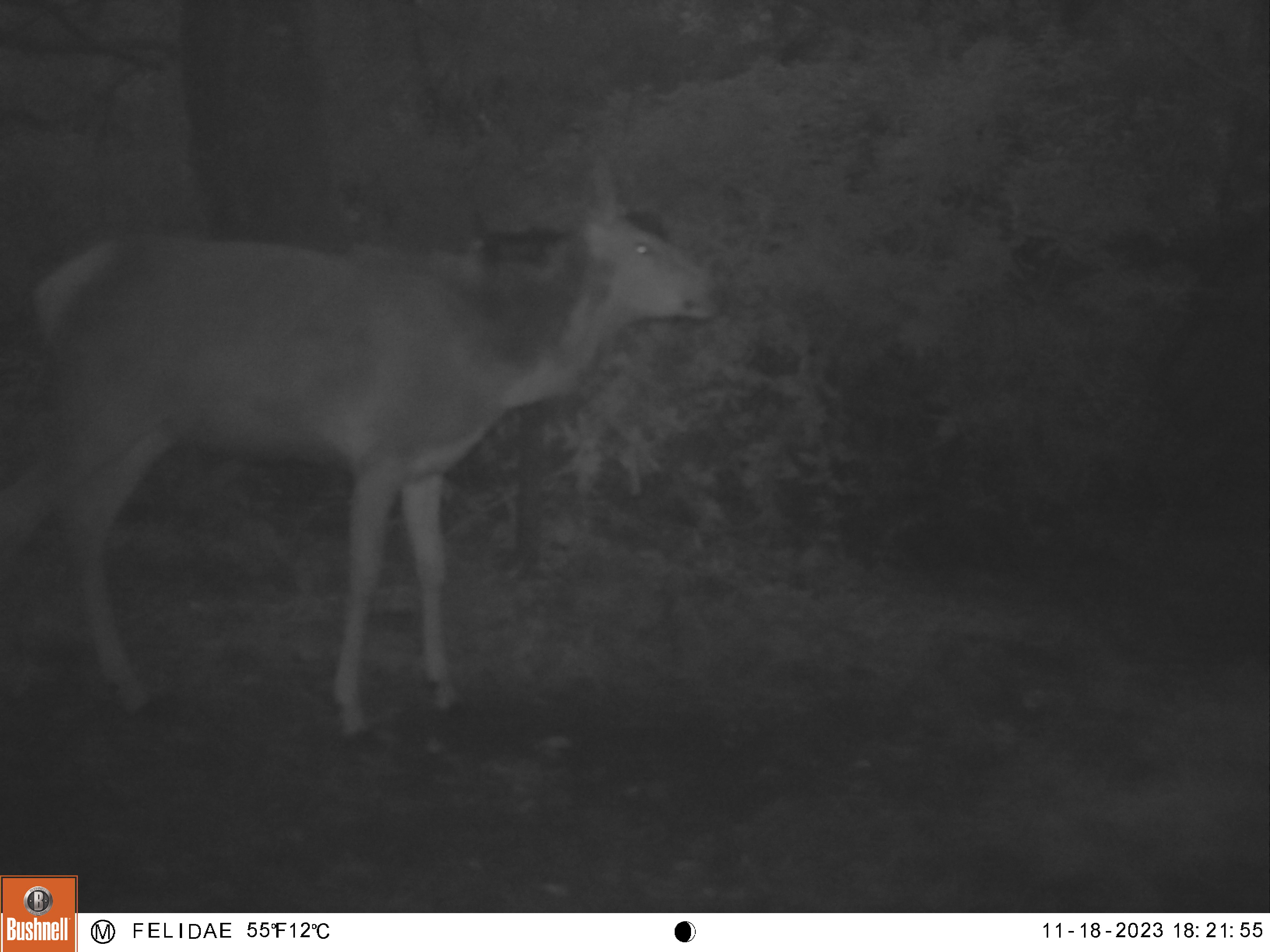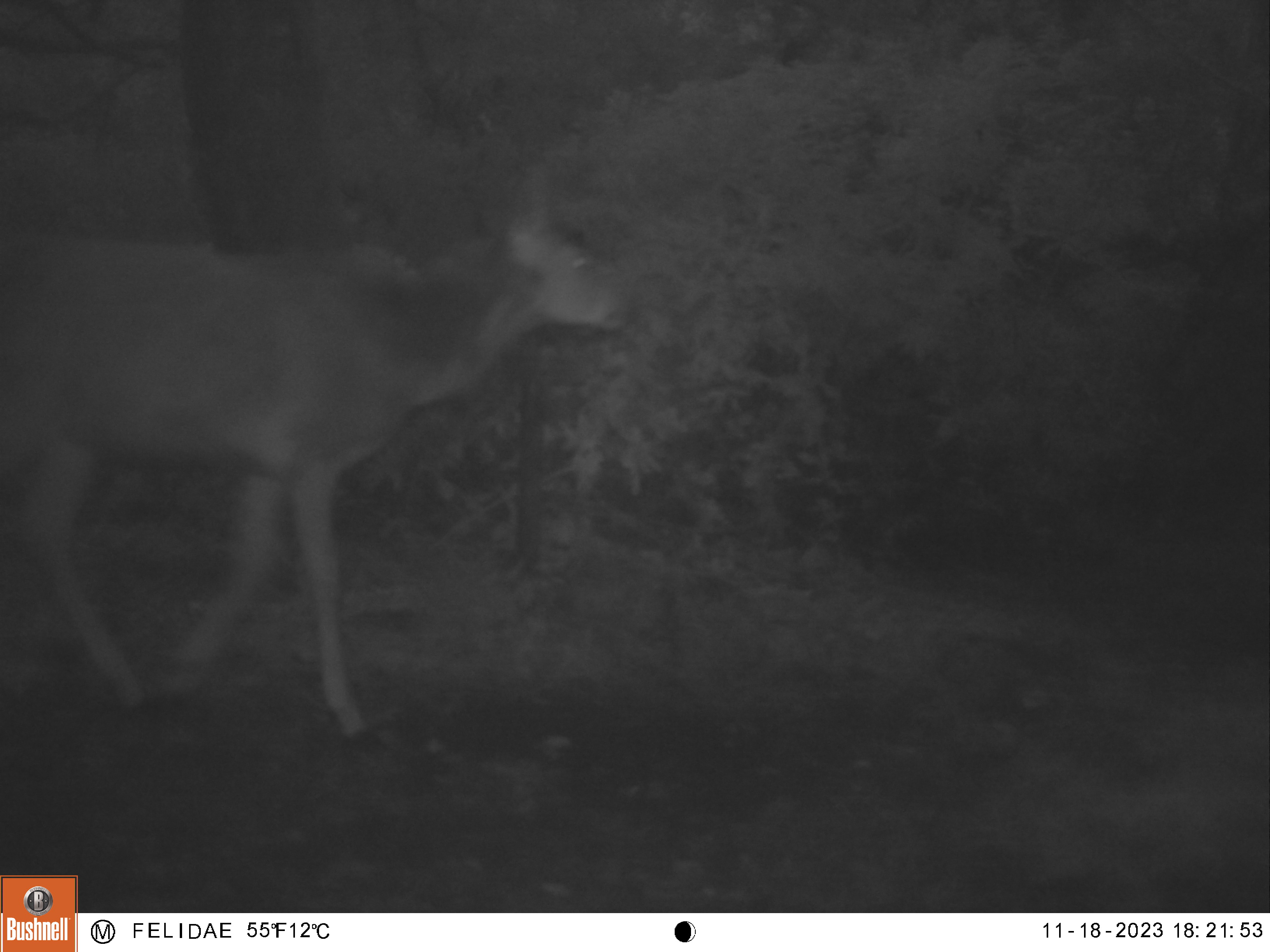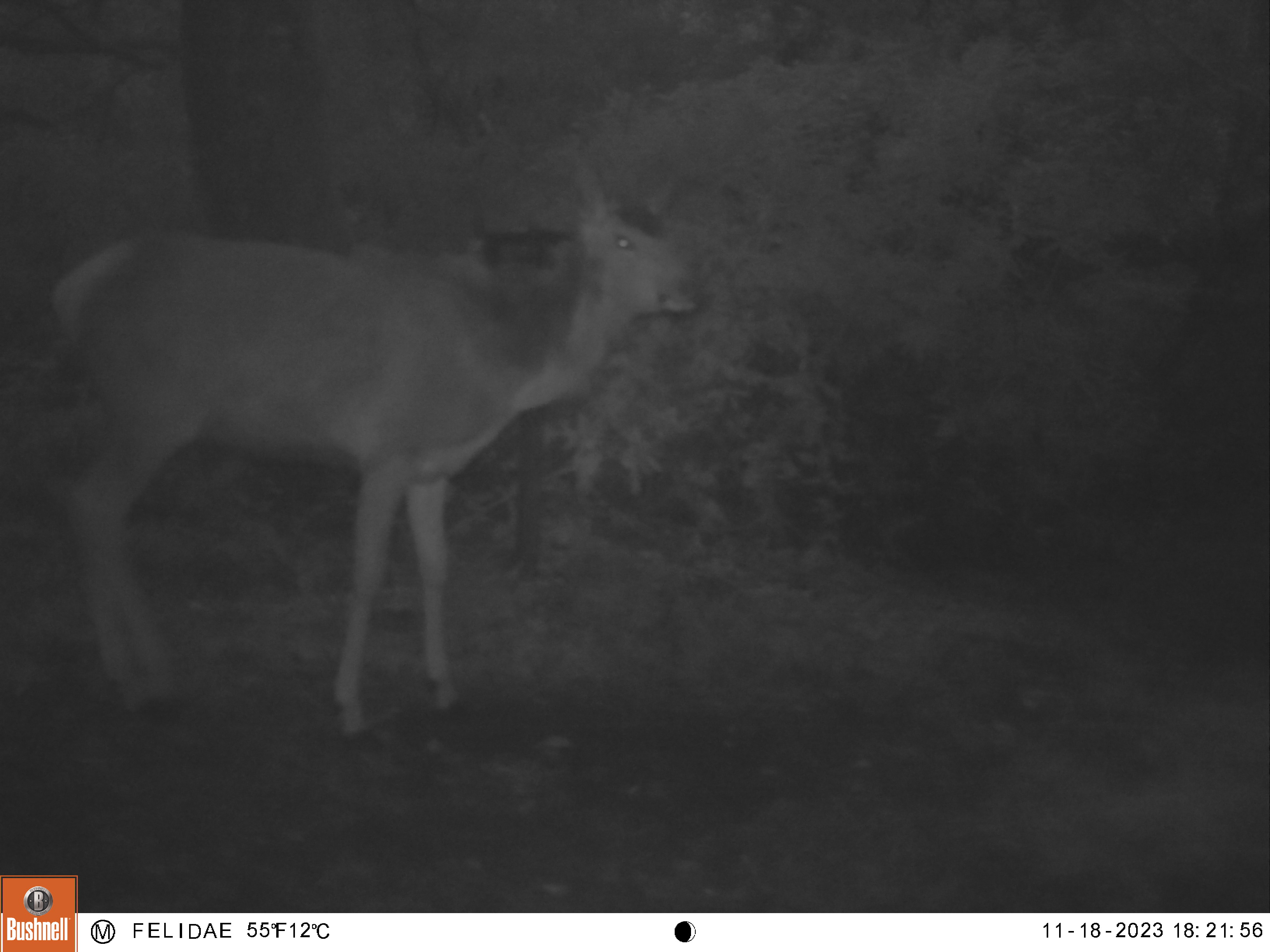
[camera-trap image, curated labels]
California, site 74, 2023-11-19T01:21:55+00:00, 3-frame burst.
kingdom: Animalia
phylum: Chordata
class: Mammalia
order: Artiodactyla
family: Cervidae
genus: Cervus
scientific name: Cervus canadensis nannodes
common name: tule elk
Tule elk (Cervus canadensis nannodes).